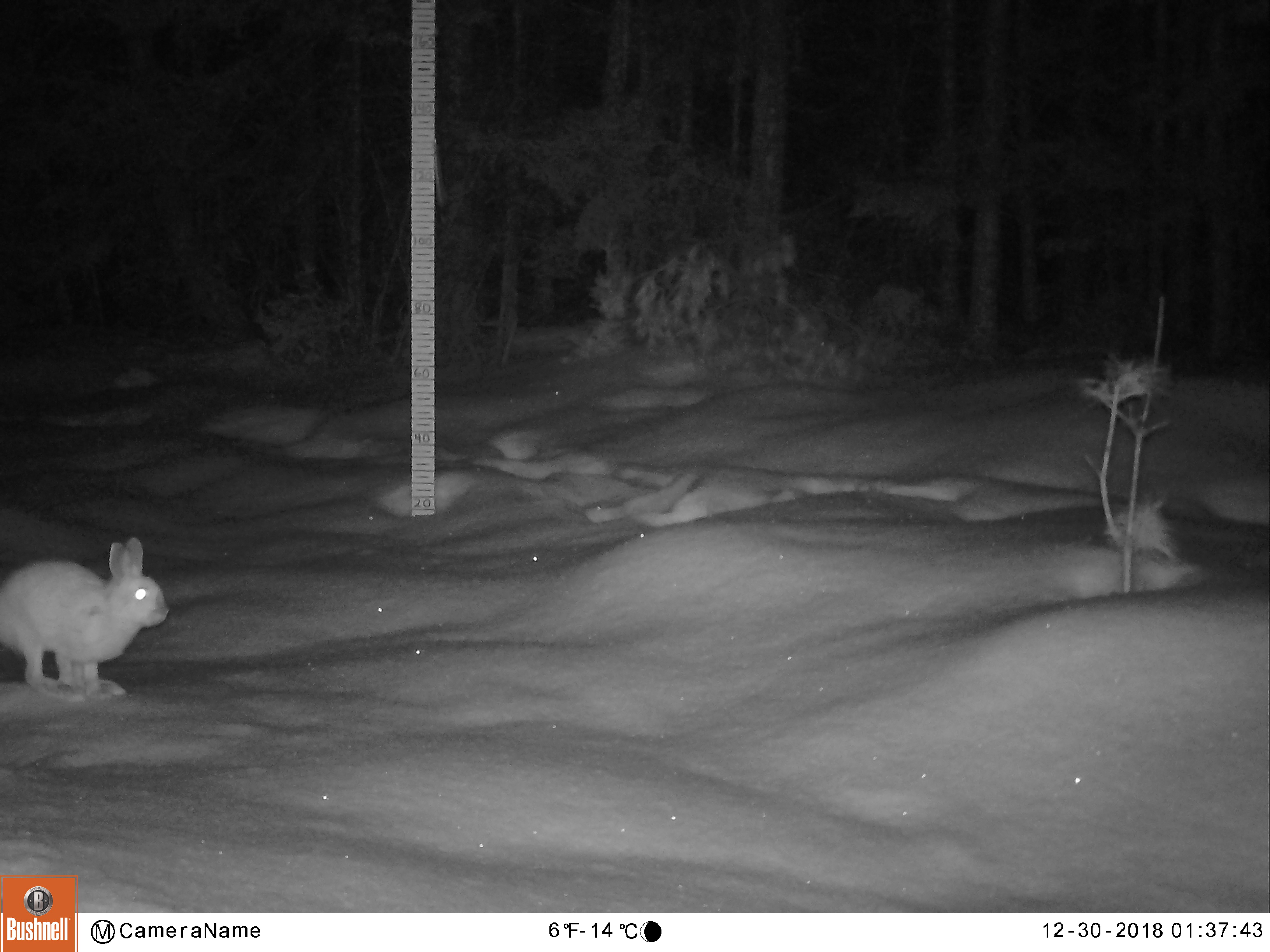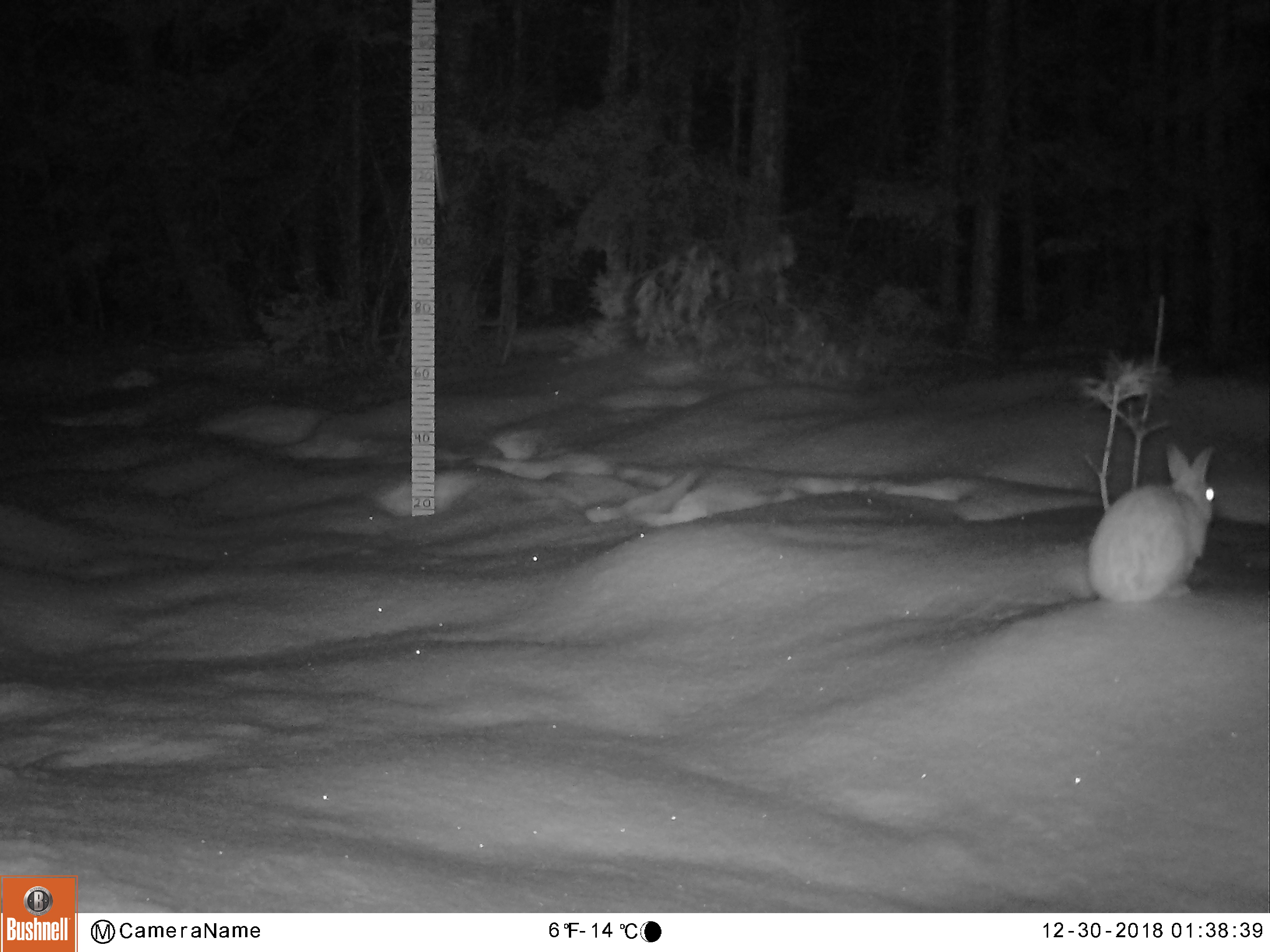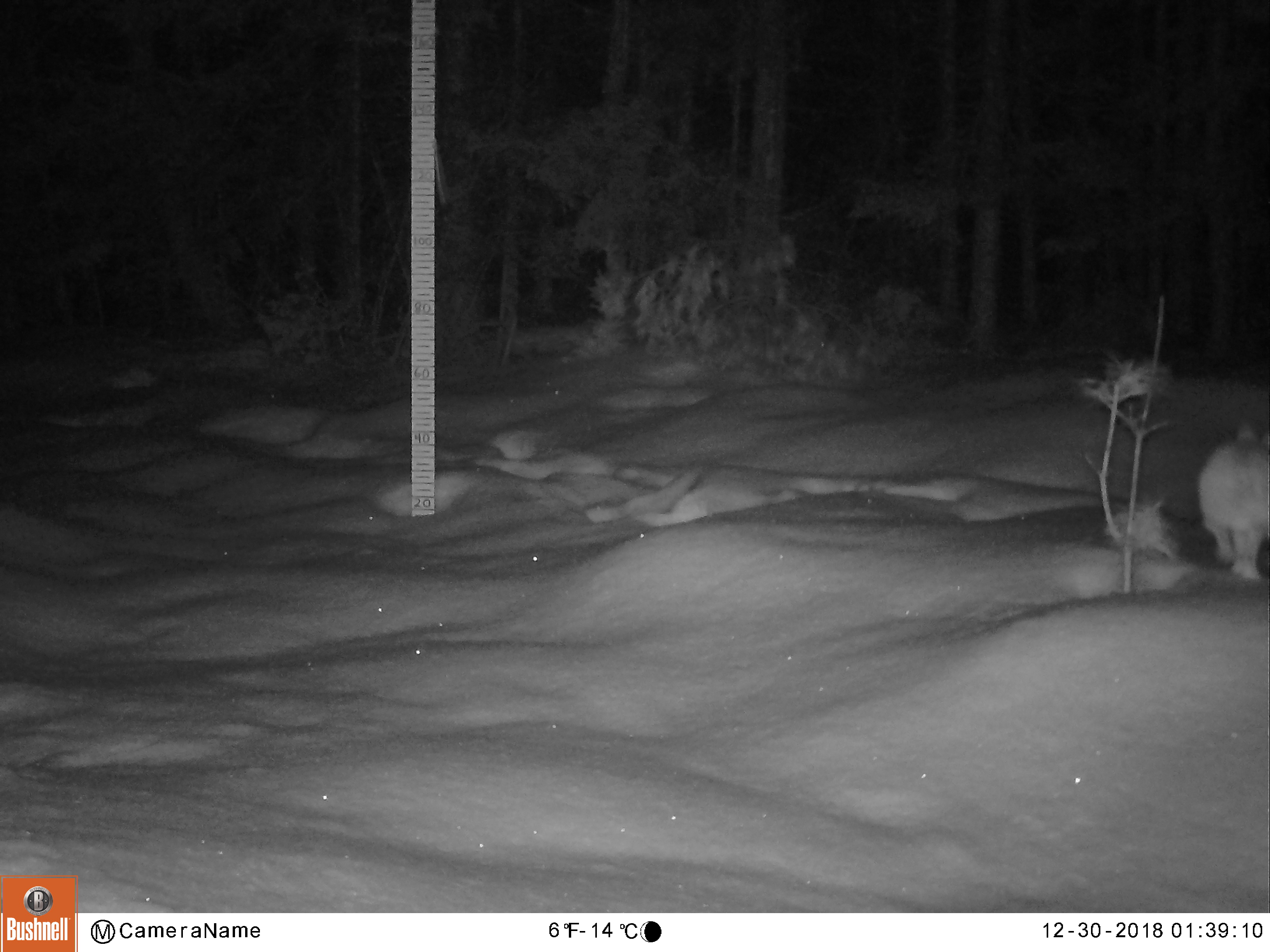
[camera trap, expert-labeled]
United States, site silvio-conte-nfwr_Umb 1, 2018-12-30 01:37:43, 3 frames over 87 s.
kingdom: Animalia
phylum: Chordata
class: Mammalia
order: Lagomorpha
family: Leporidae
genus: Lepus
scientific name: Lepus americanus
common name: snowshoe hare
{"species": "snowshoe hare (Lepus americanus)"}